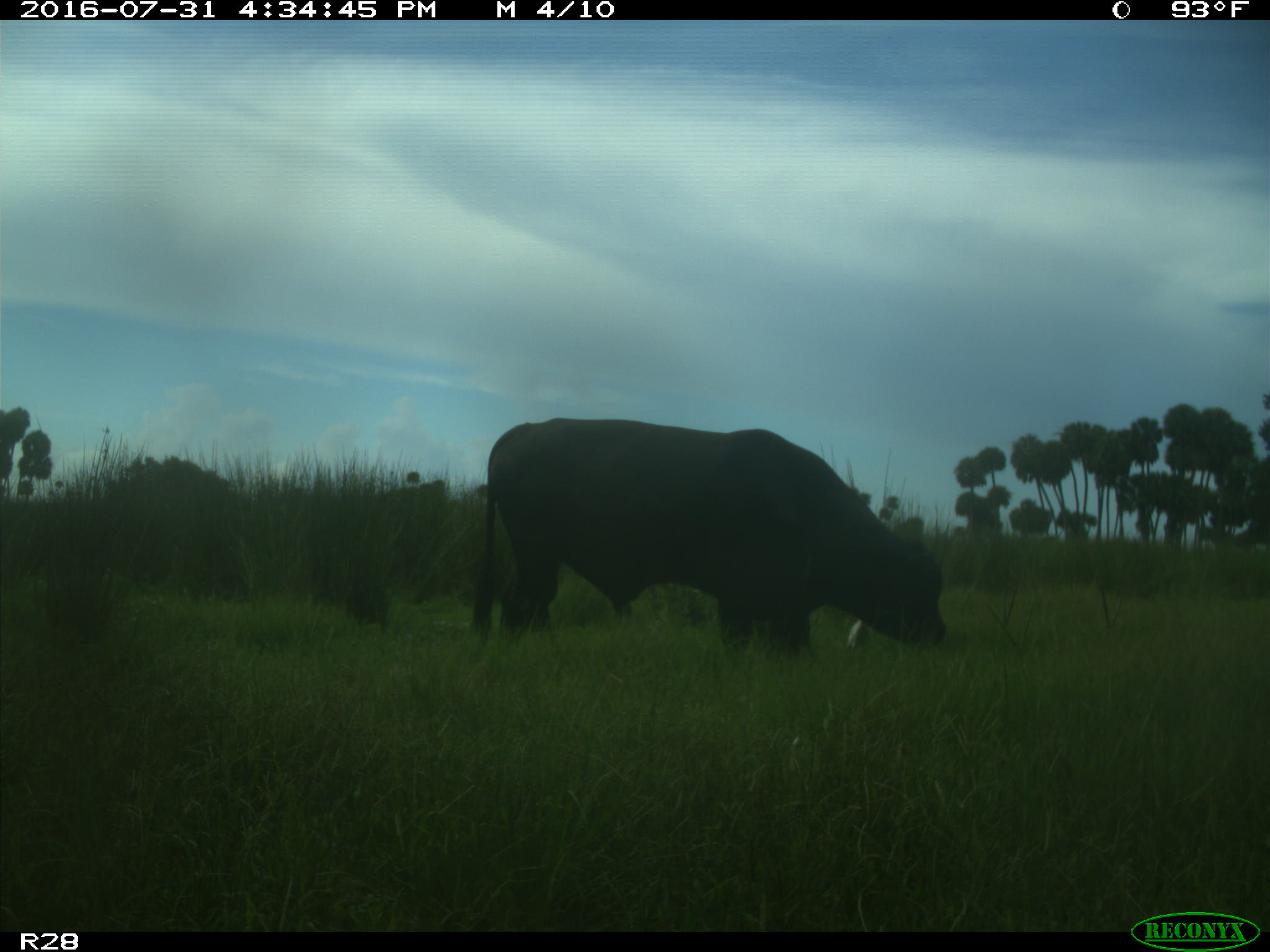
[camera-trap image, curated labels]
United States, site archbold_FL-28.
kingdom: Animalia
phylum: Chordata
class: Mammalia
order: Artiodactyla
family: Bovidae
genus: Bos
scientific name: Bos taurus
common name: domestic cow